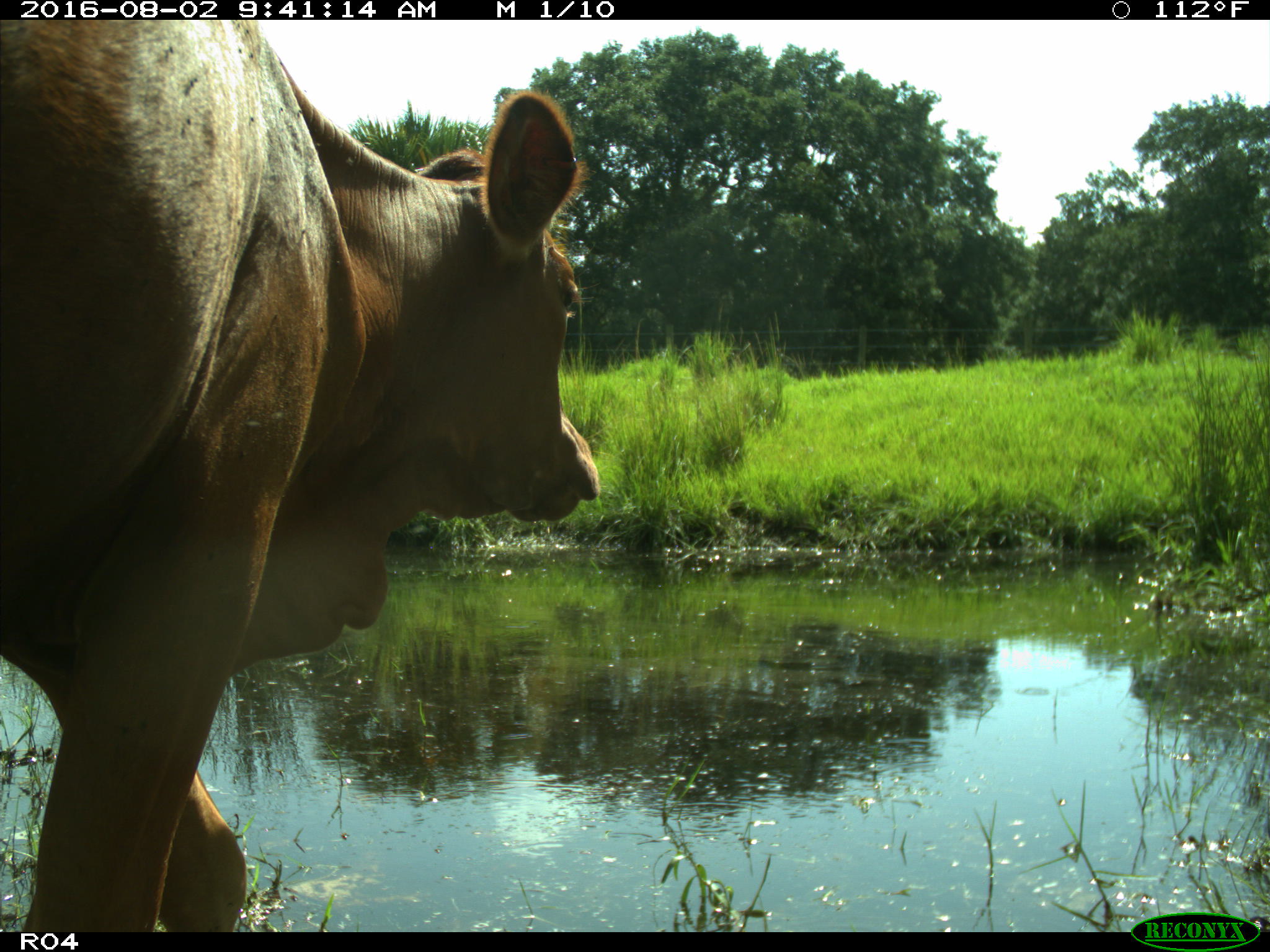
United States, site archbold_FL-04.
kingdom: Animalia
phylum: Chordata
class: Mammalia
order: Artiodactyla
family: Bovidae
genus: Bos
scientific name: Bos taurus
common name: domestic cow